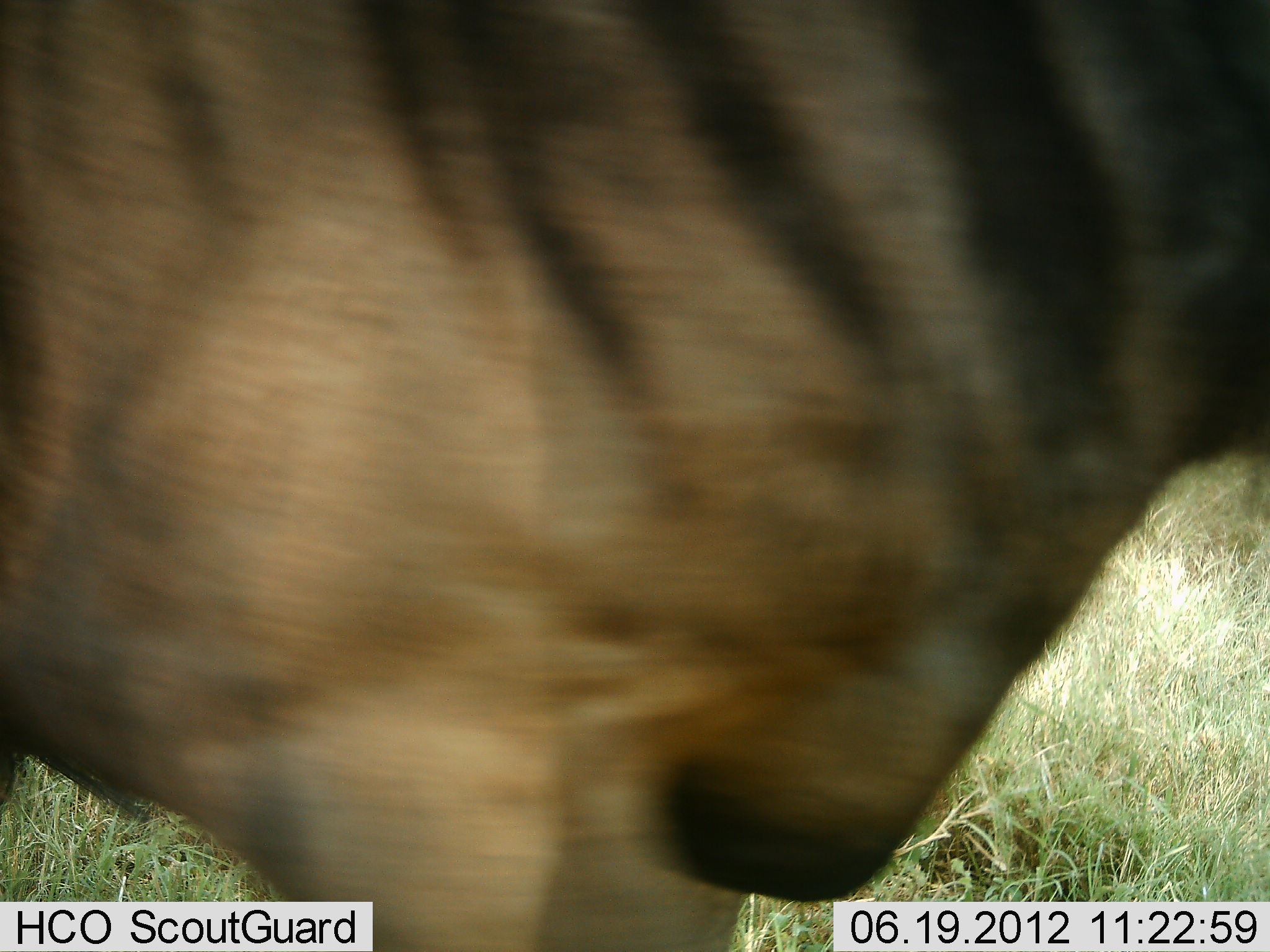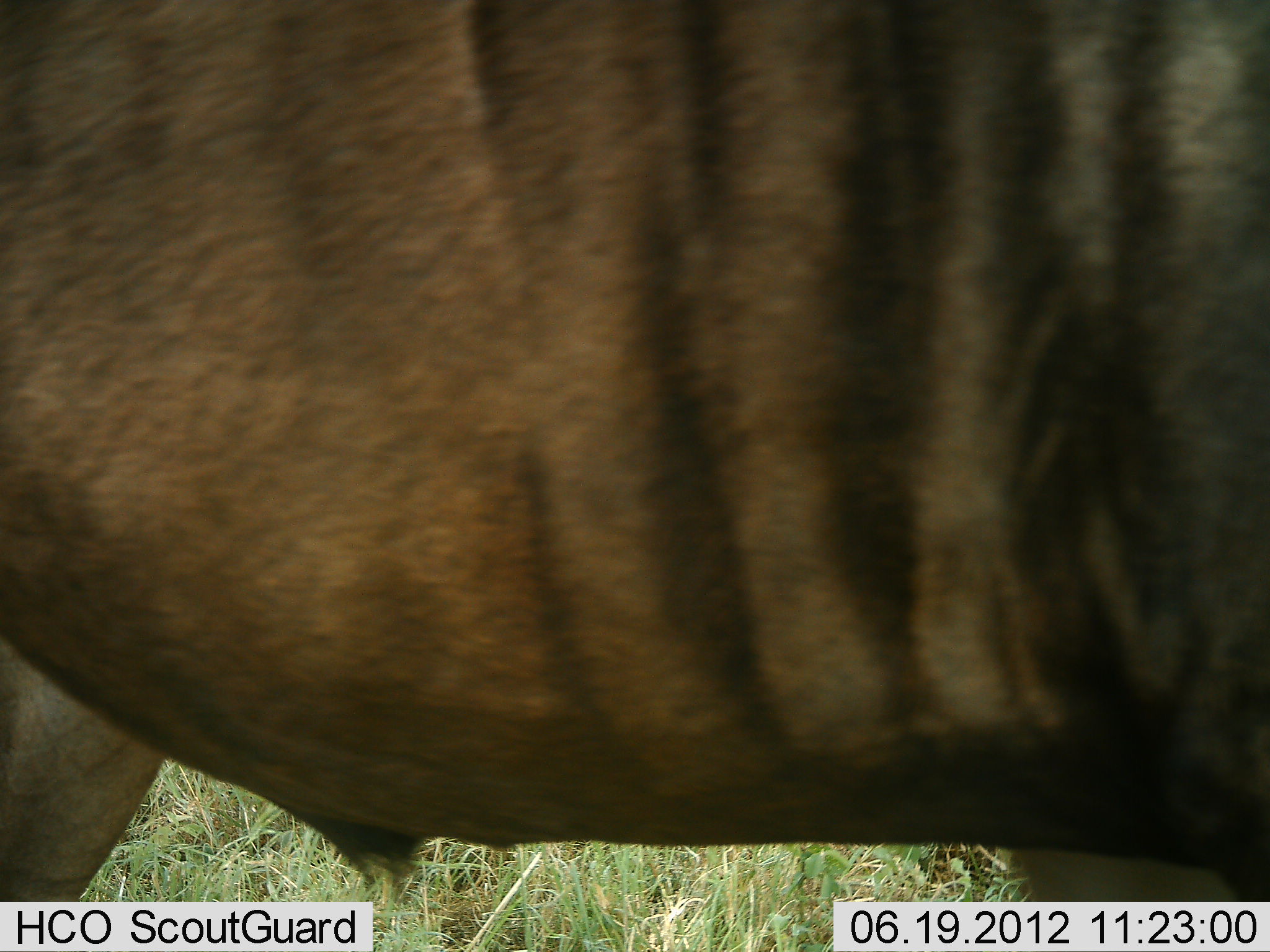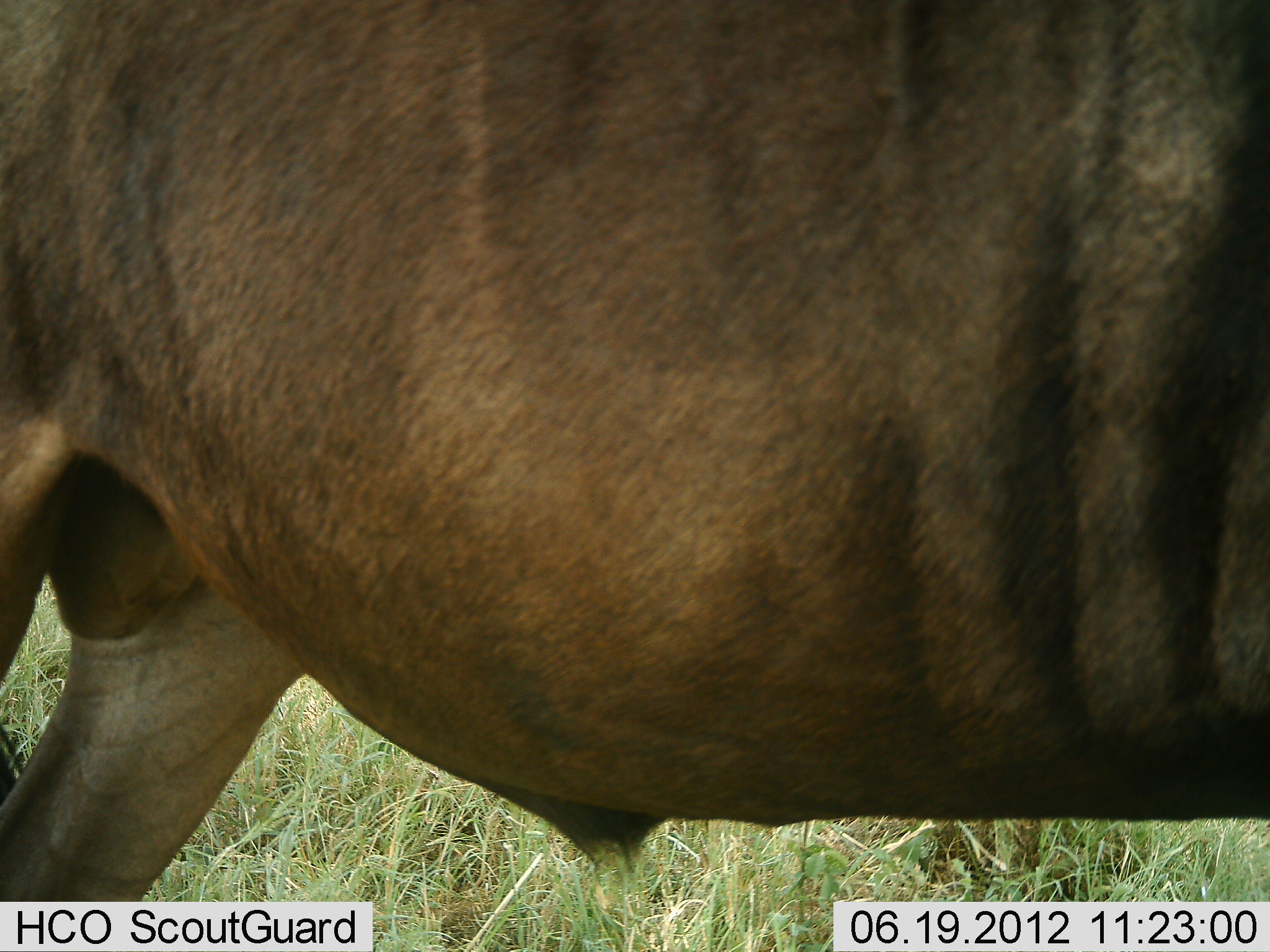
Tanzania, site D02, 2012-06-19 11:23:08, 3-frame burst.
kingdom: Animalia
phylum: Chordata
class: Mammalia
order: Artiodactyla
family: Bovidae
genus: Connochaetes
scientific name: Connochaetes taurinus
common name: blue wildebeest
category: wildebeest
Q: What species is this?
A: Wildebeest (blue wildebeest) (Connochaetes taurinus).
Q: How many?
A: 1.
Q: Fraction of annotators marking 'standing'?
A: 50%.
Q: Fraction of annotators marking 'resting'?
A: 0%.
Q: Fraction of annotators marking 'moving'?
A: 50%.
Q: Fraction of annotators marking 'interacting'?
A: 0%.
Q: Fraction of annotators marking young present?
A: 0%.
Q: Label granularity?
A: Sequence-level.